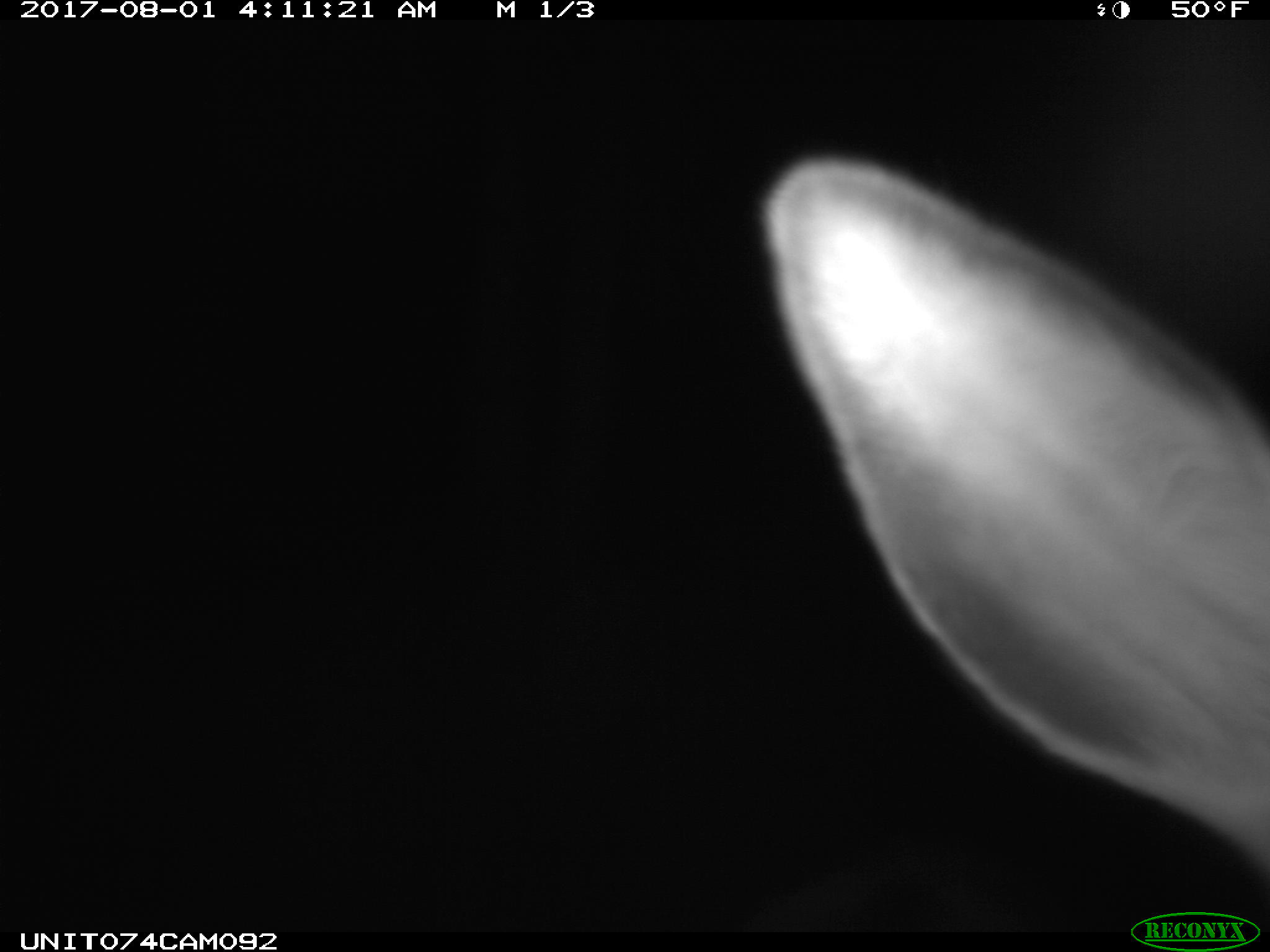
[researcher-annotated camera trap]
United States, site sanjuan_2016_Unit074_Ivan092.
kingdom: Animalia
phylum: Chordata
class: Mammalia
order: Artiodactyla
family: Cervidae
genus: Cervus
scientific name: Cervus elaphus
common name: red deer